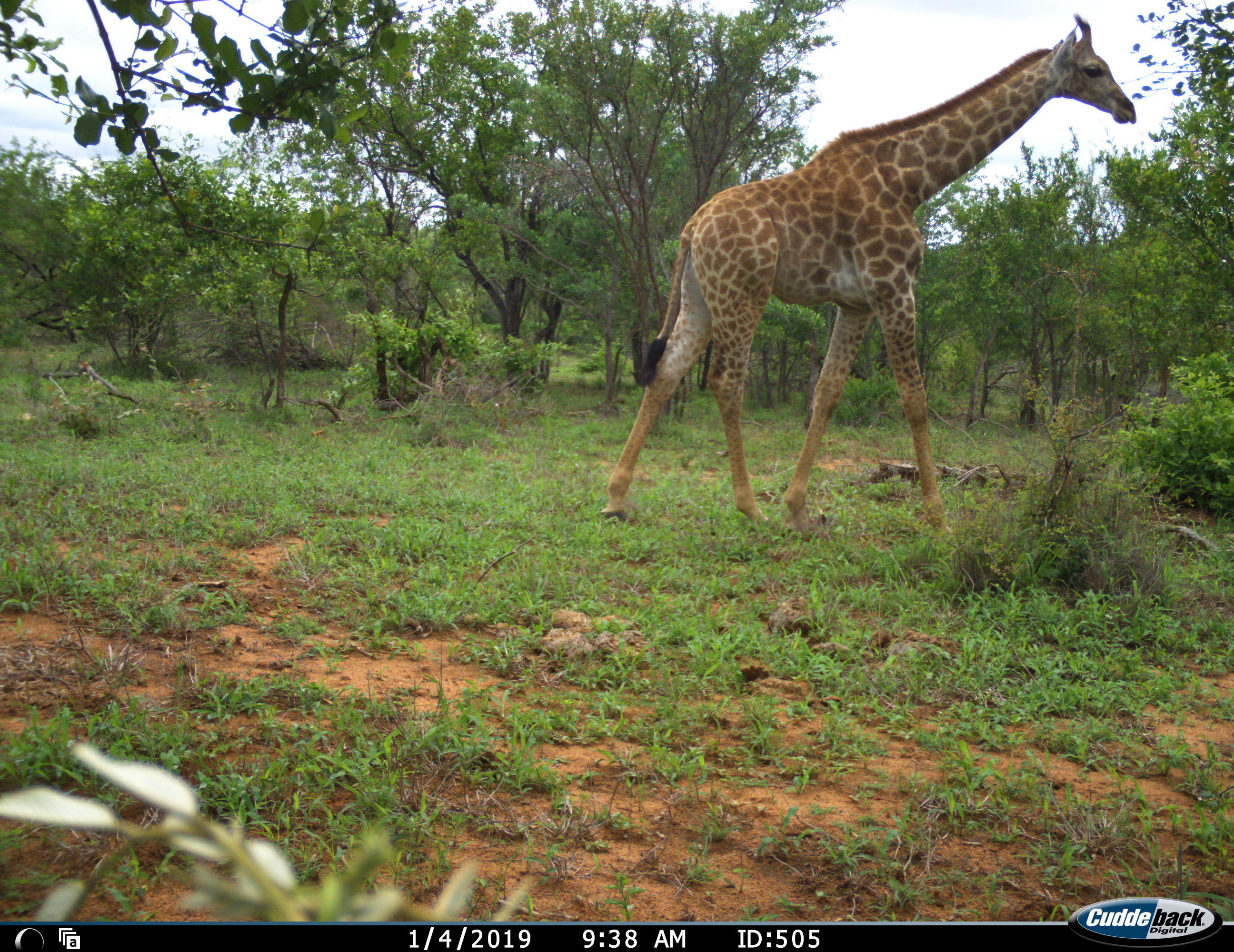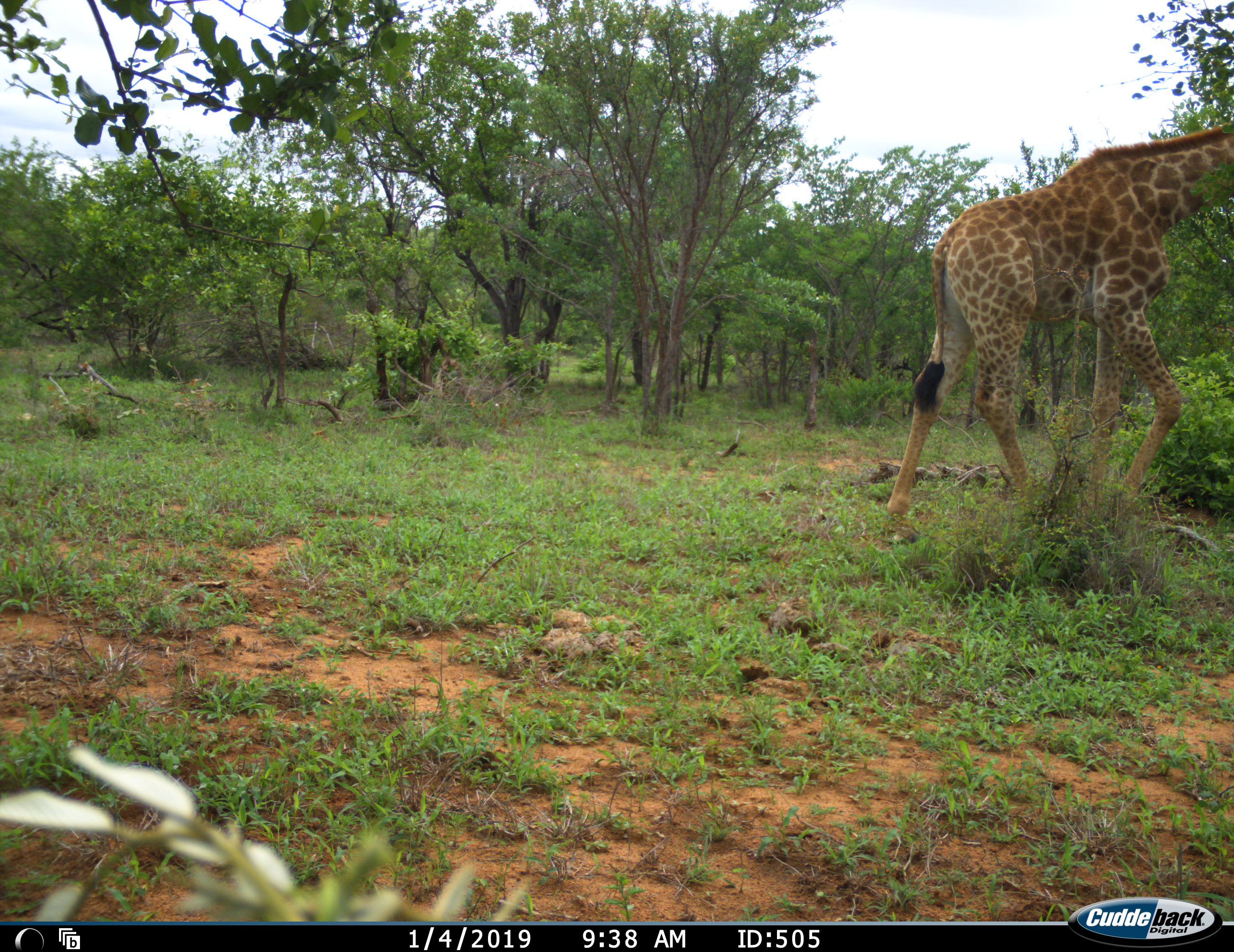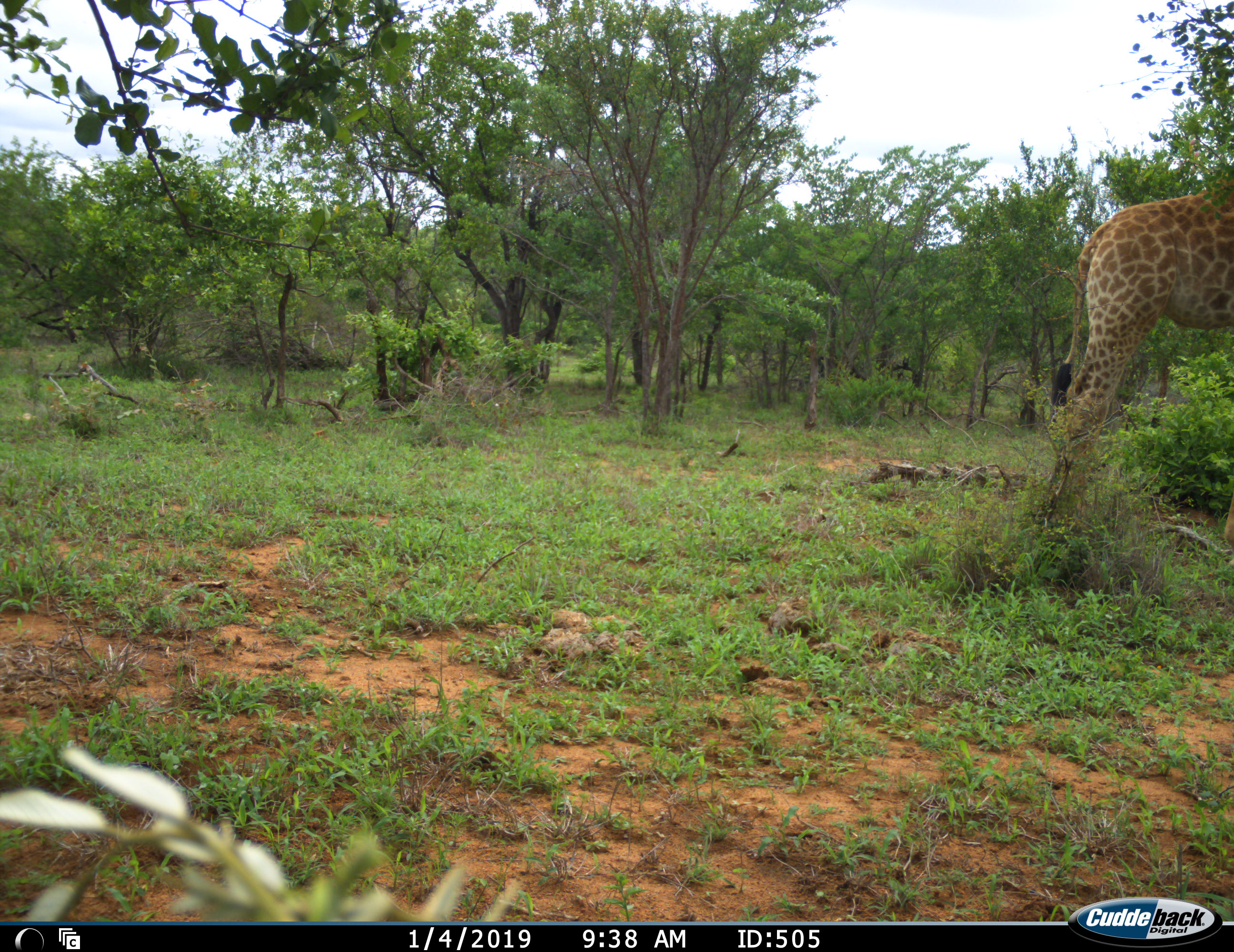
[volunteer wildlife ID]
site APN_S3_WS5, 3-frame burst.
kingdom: Animalia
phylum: Chordata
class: Mammalia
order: Artiodactyla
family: Giraffidae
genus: Giraffa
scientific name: Giraffa camelopardalis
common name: giraffe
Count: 1.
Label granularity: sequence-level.